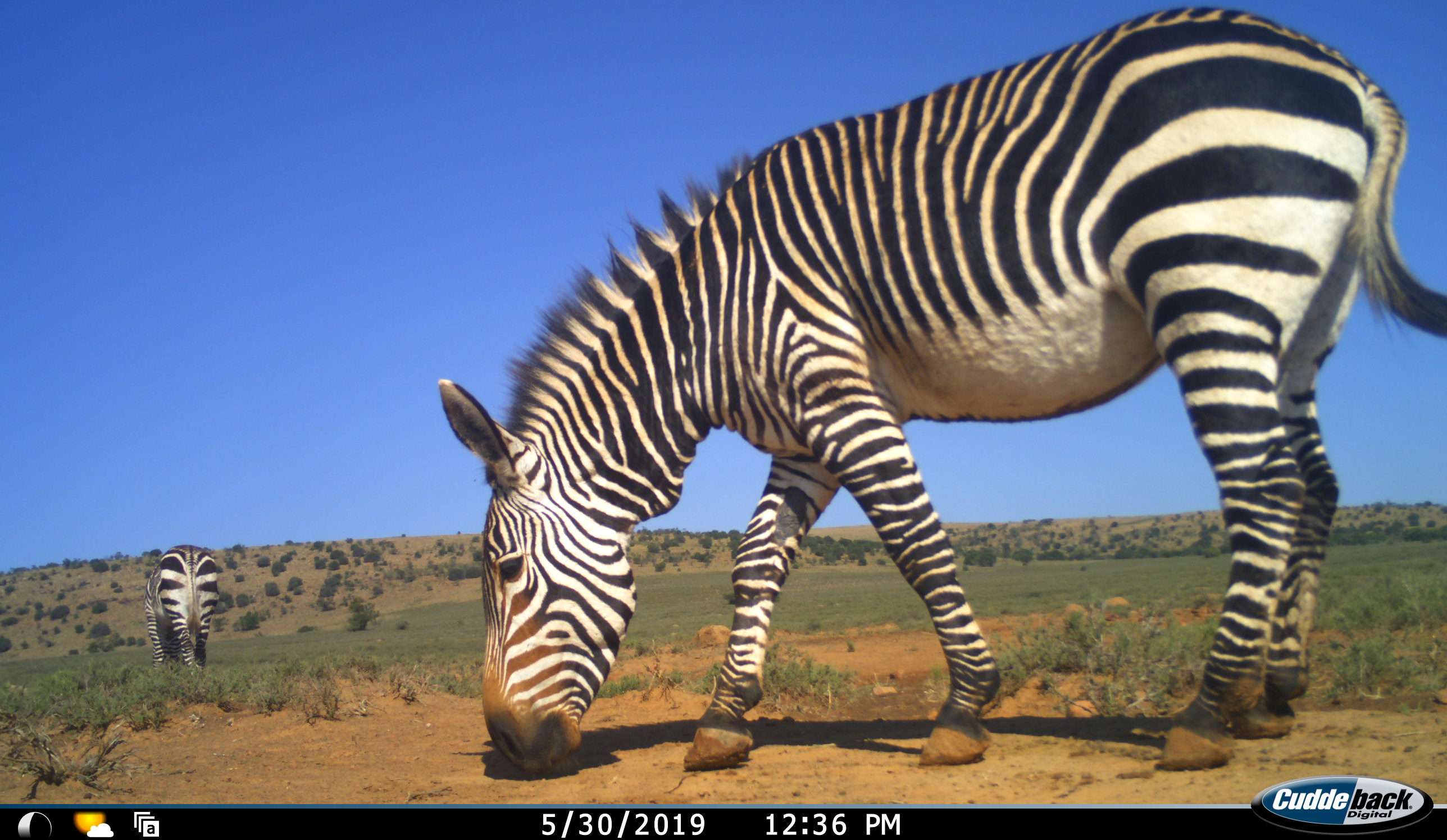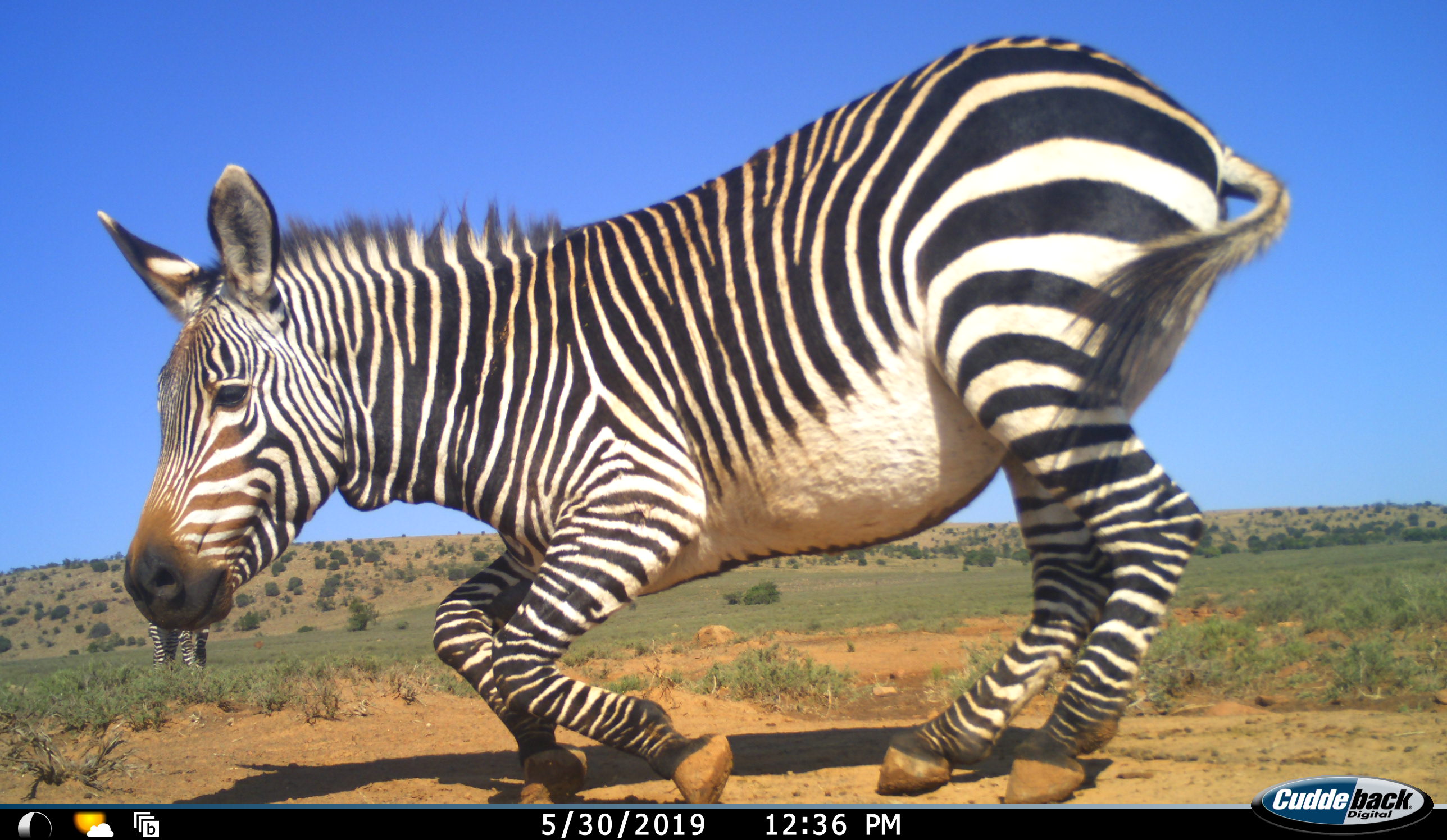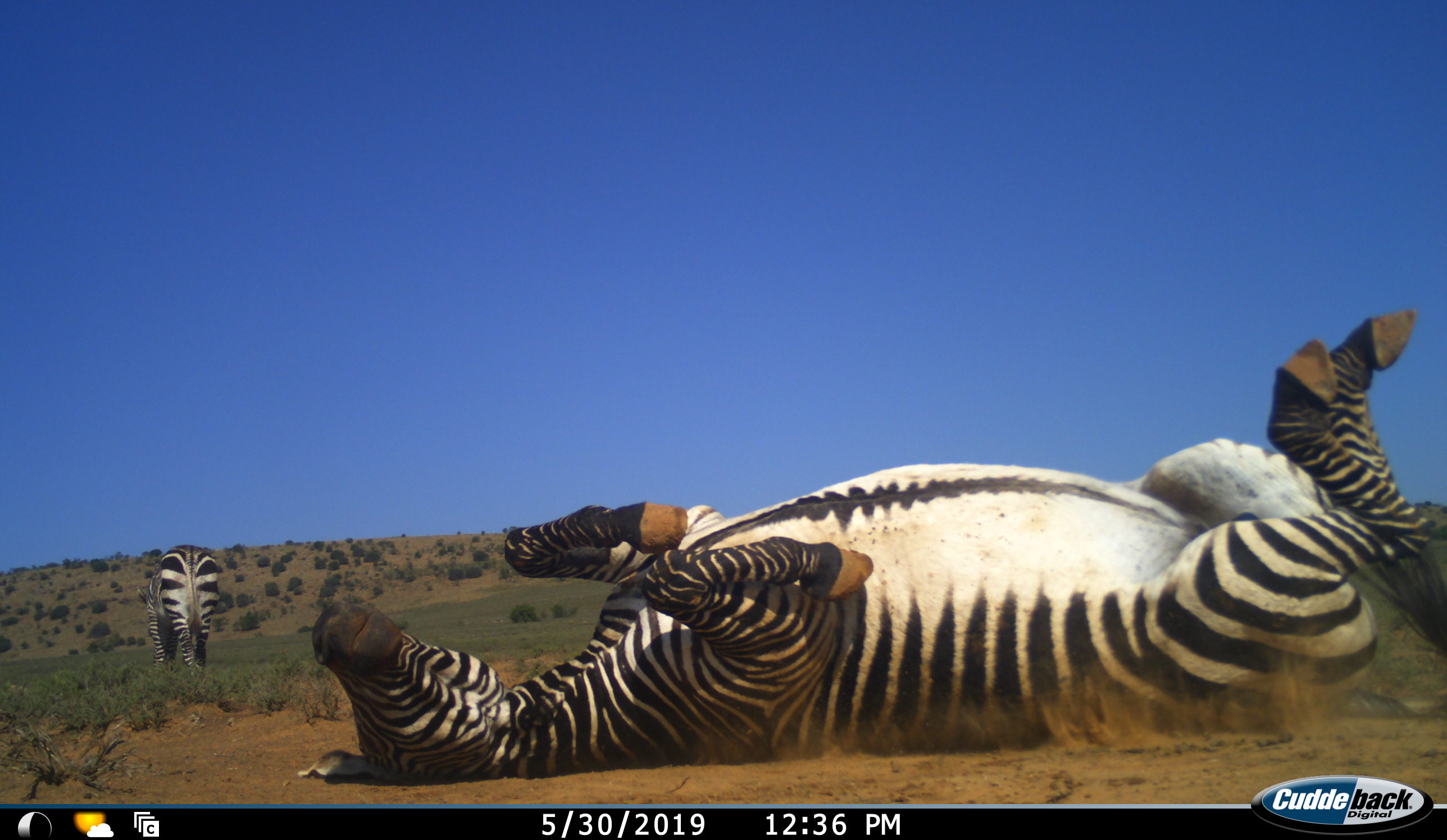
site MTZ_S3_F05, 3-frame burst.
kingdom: Animalia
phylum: Chordata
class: Mammalia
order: Perissodactyla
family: Equidae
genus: Equus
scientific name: Equus zebra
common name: mountain zebra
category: zebramountain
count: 2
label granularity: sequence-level